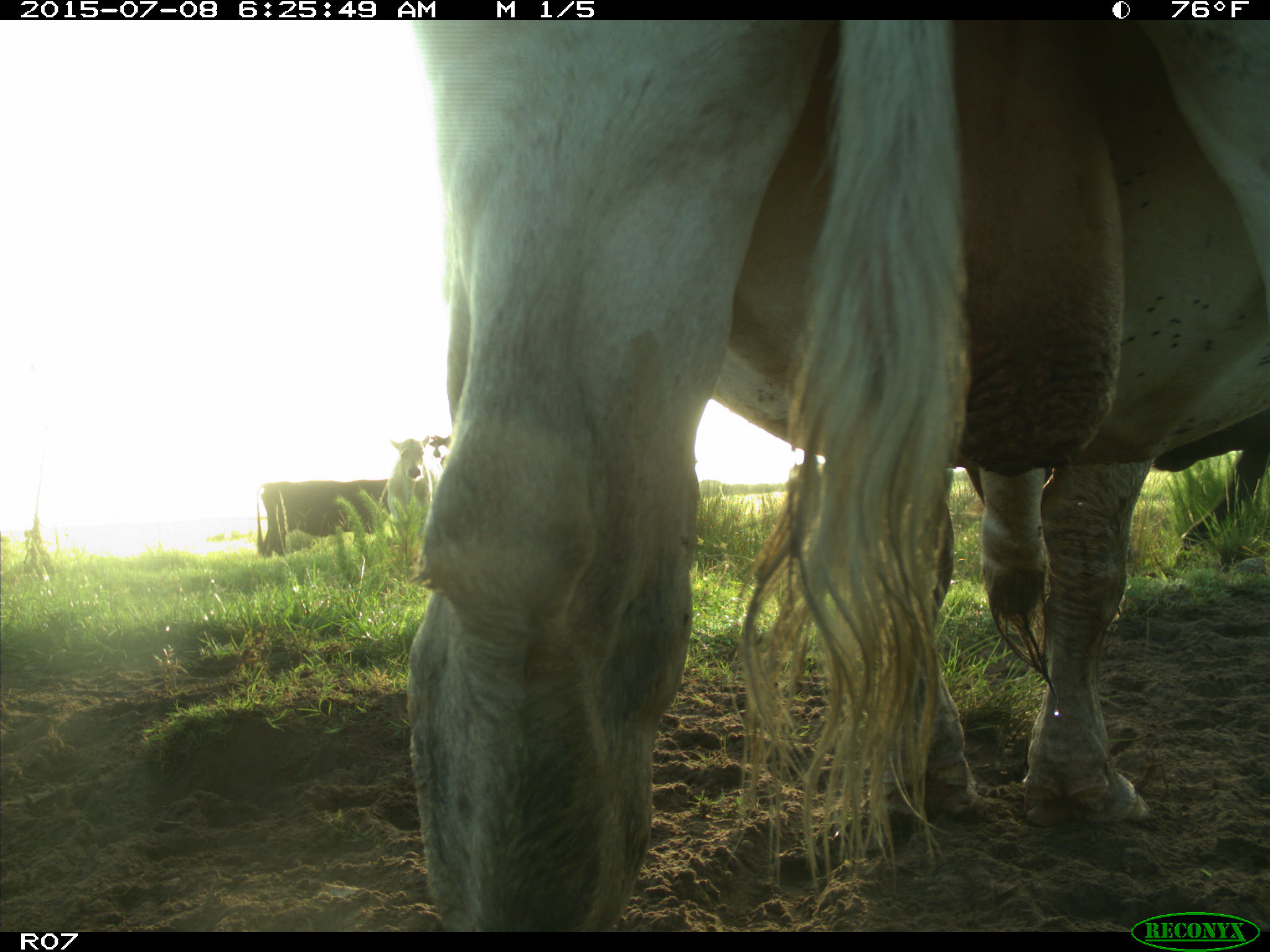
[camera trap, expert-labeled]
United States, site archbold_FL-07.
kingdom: Animalia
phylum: Chordata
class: Mammalia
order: Artiodactyla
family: Bovidae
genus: Bos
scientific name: Bos taurus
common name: domestic cow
Bos taurus (domestic cow).